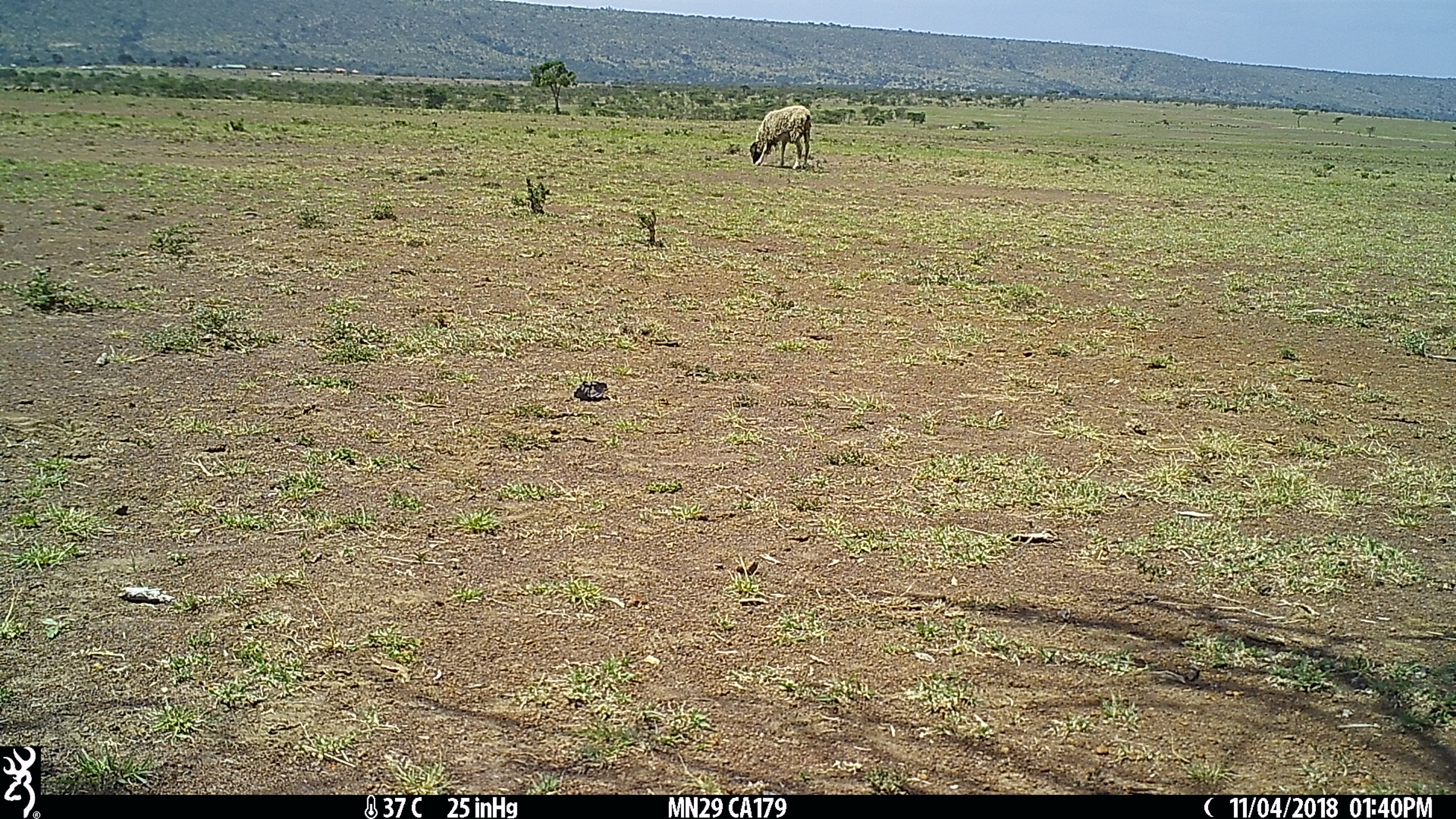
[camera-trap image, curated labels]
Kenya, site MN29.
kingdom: Animalia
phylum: Chordata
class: Mammalia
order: Artiodactyla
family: Bovidae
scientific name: Bovidae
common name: sheep or goat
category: shoat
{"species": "shoat (sheep or goat) (Bovidae)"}